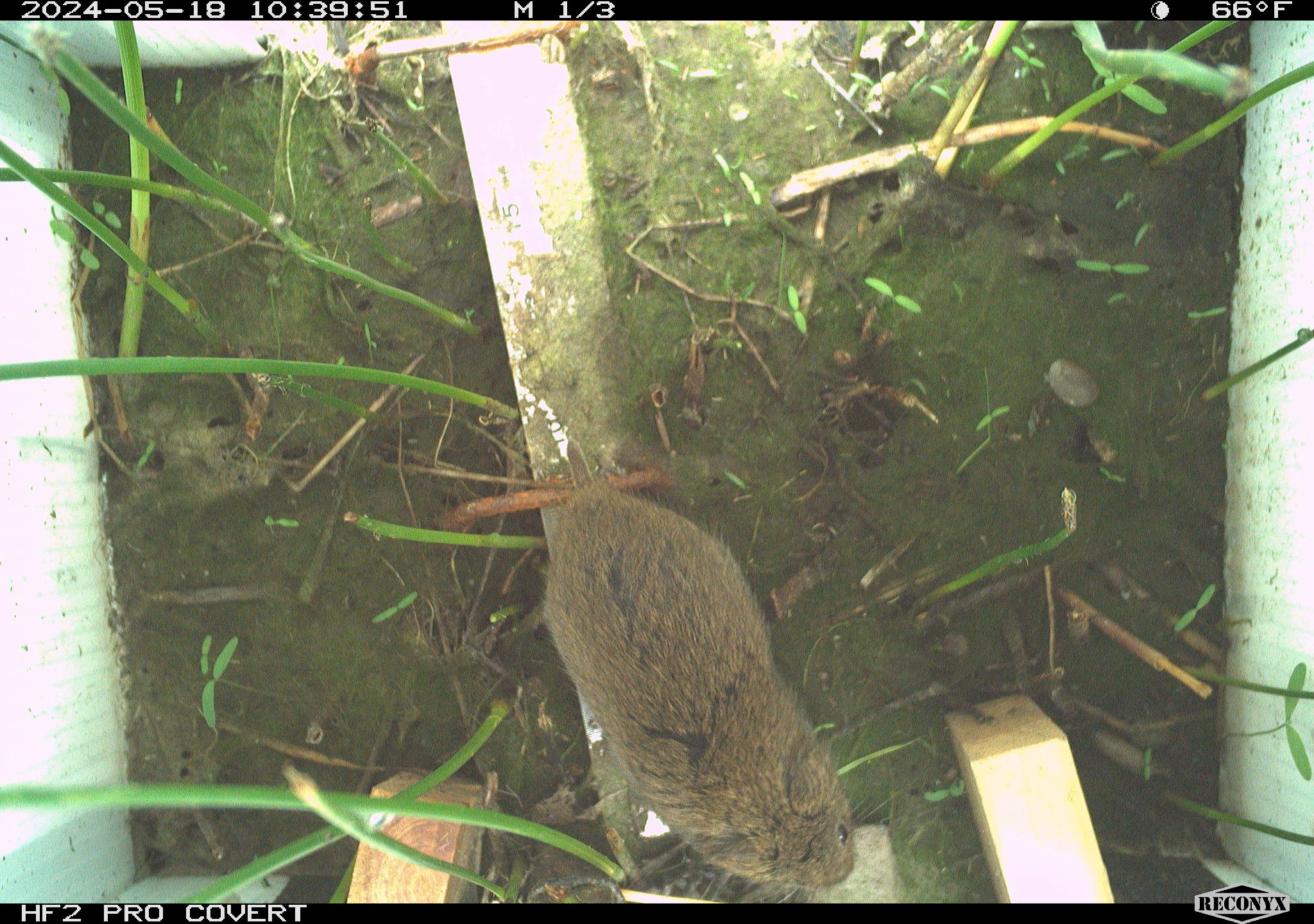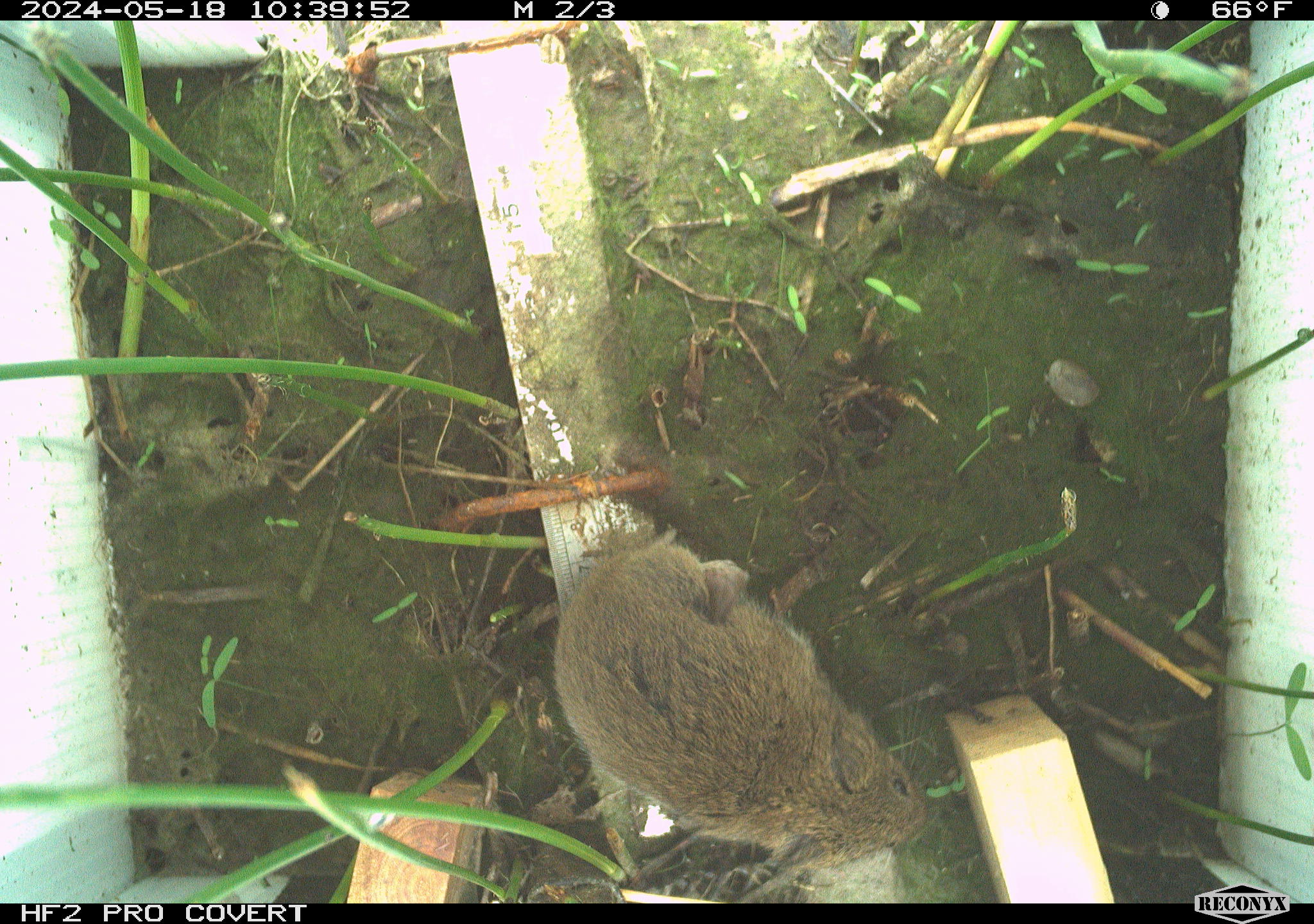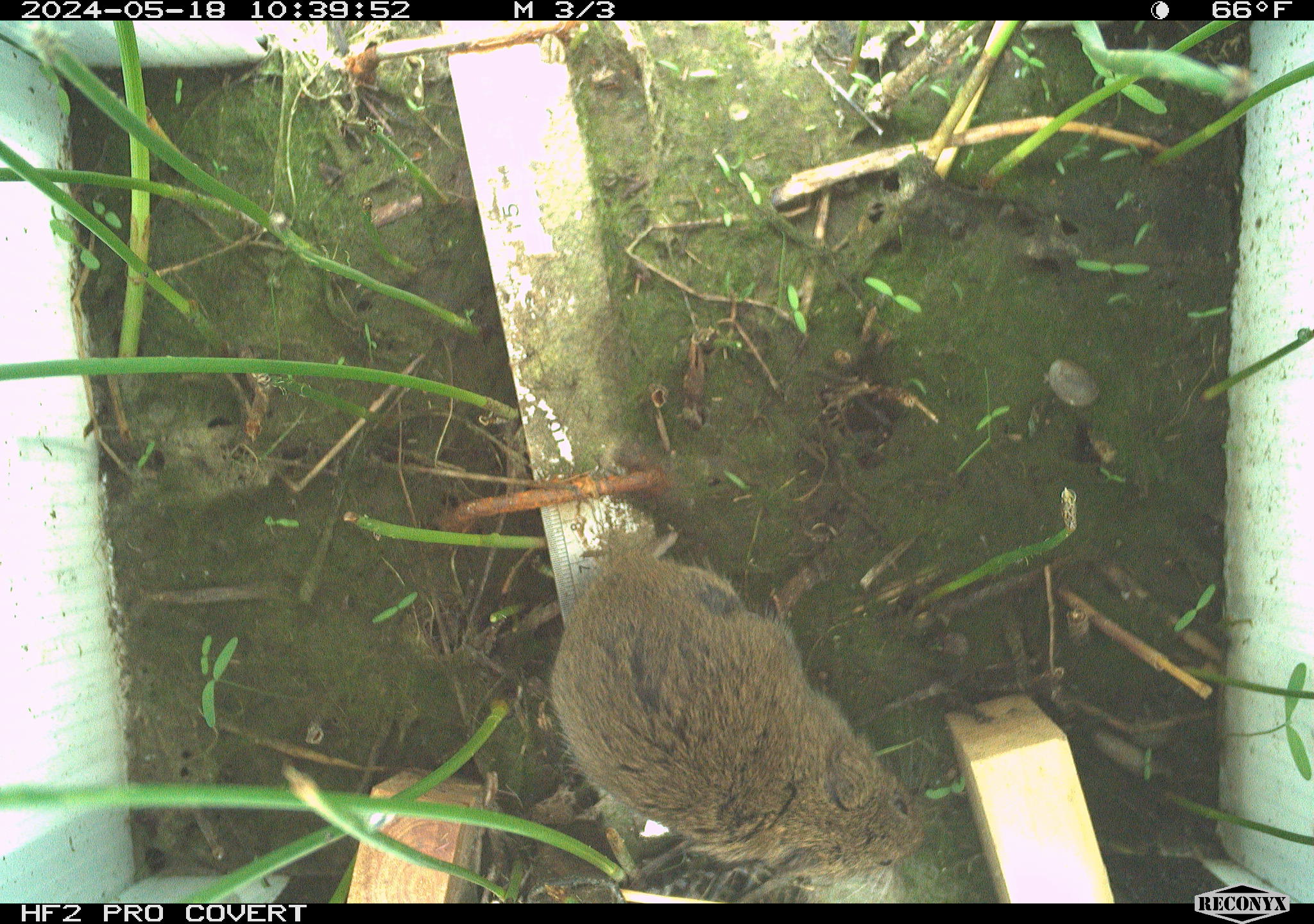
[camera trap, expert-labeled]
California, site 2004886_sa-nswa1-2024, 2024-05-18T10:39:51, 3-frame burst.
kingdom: Animalia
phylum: Chordata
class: Mammalia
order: Rodentia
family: Cricetidae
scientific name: Arvicolinae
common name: voles, lemmings, and muskrats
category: arvicolinae subfamily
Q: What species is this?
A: Arvicolinae subfamily (voles, lemmings, and muskrats) (Arvicolinae).